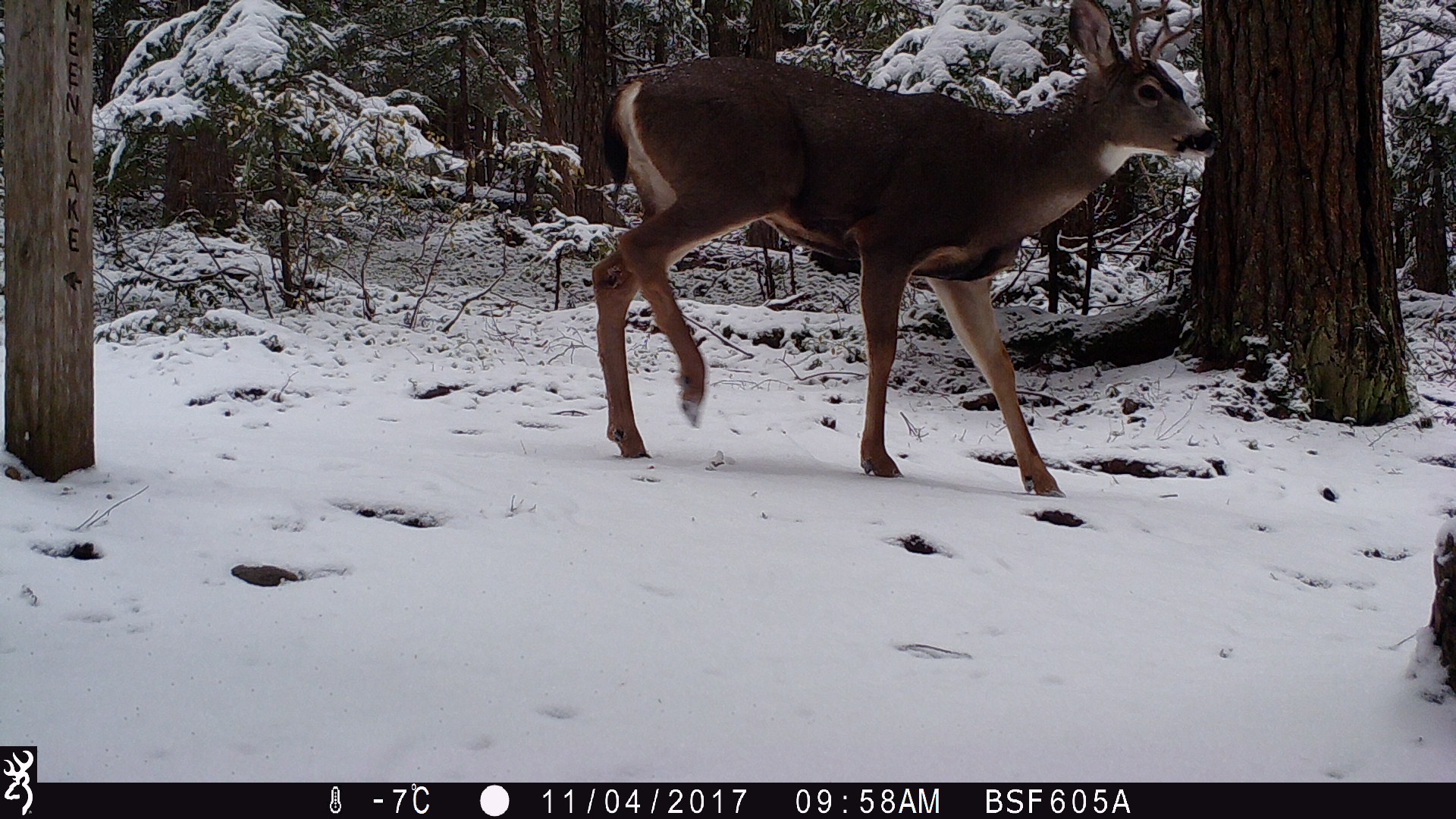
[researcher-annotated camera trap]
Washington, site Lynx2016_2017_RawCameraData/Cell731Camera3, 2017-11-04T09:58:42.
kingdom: Animalia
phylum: Chordata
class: Mammalia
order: Artiodactyla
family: Cervidae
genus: Odocoileus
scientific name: Odocoileus hemionus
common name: mule deer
Odocoileus hemionus (mule deer). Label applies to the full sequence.